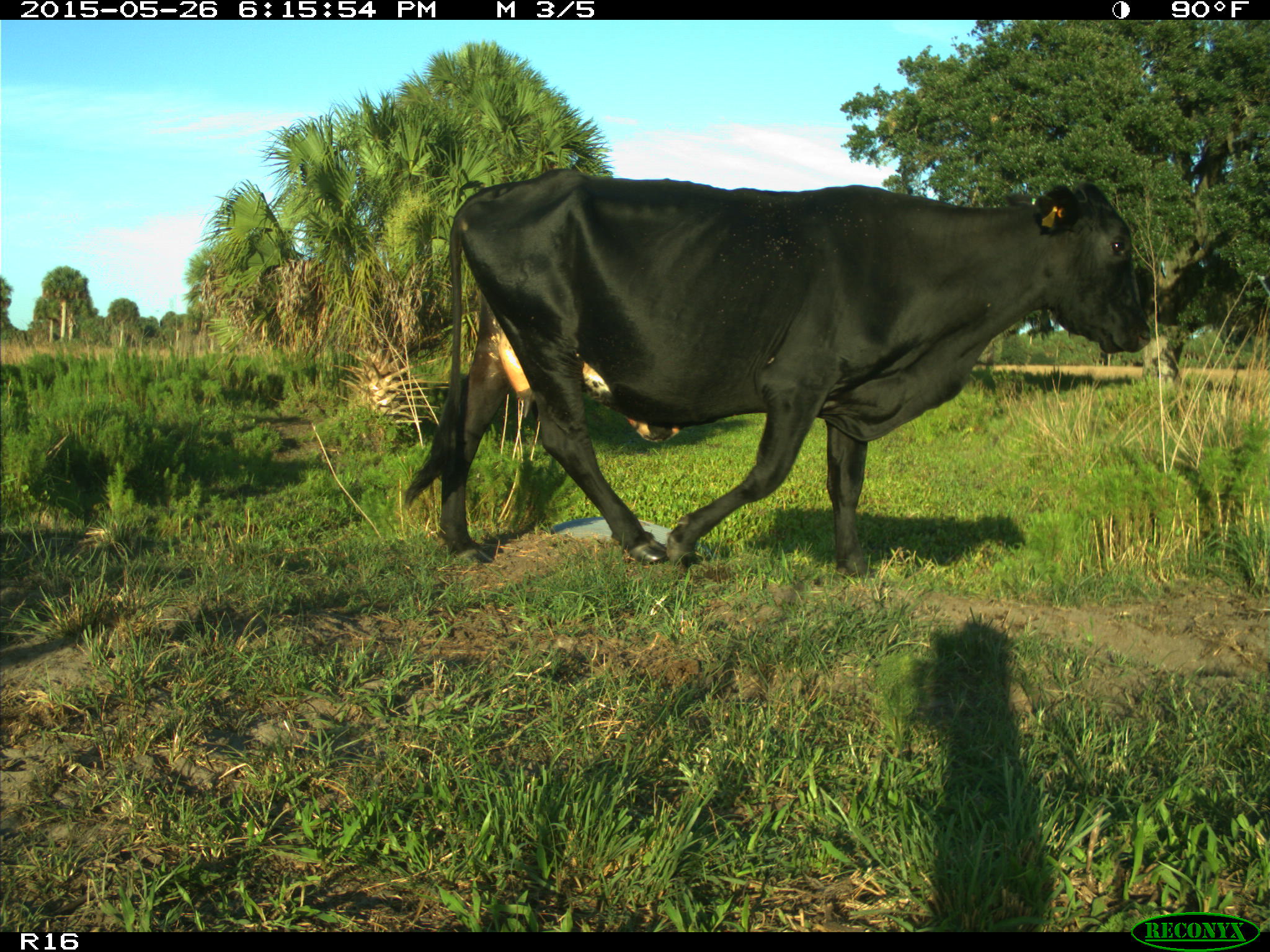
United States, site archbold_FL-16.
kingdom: Animalia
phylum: Chordata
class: Mammalia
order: Artiodactyla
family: Bovidae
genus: Bos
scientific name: Bos taurus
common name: domestic cow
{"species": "Bos taurus (domestic cow)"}